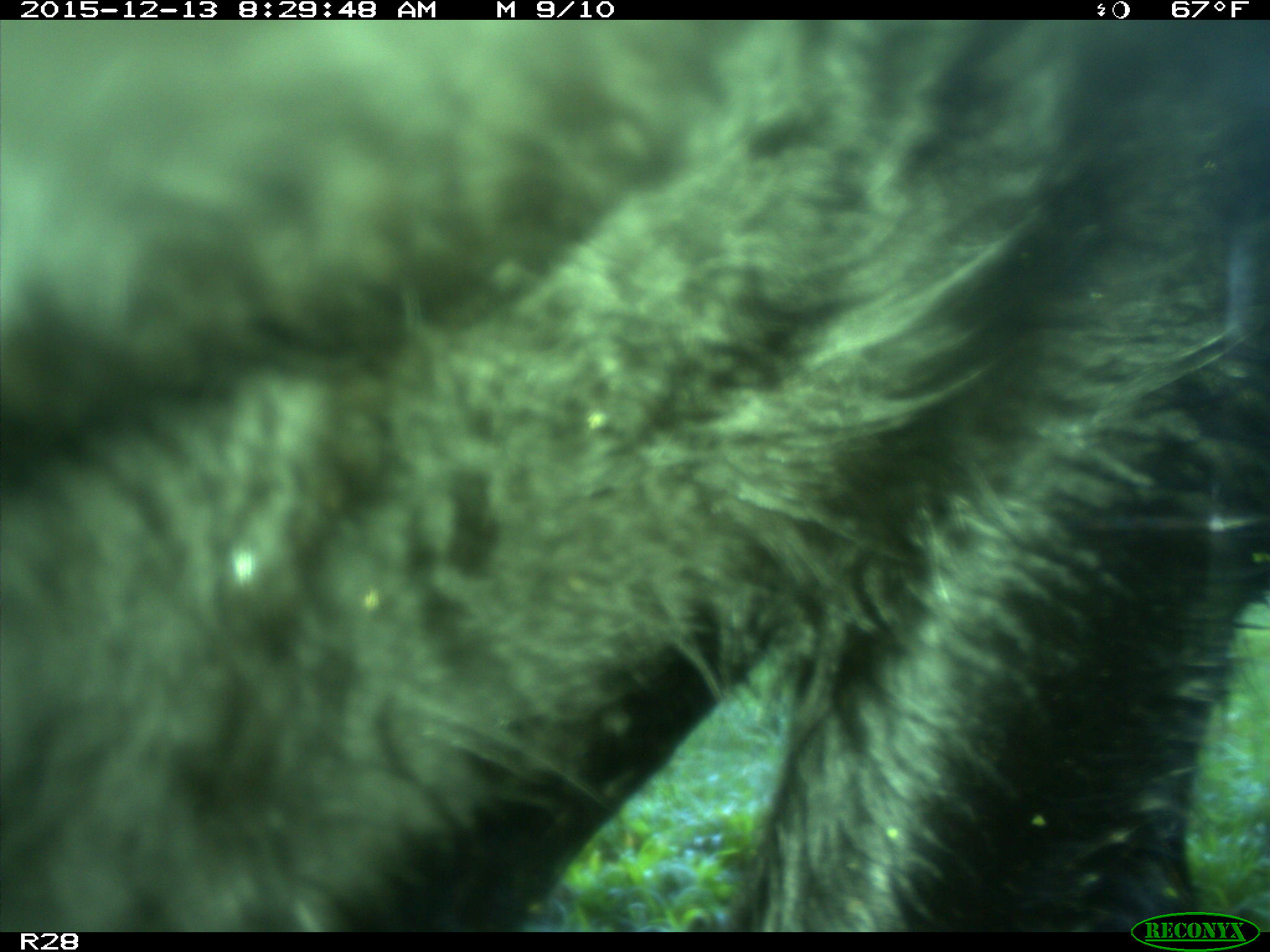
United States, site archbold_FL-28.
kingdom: Animalia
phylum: Chordata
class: Mammalia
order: Artiodactyla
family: Bovidae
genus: Bos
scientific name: Bos taurus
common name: domestic cow